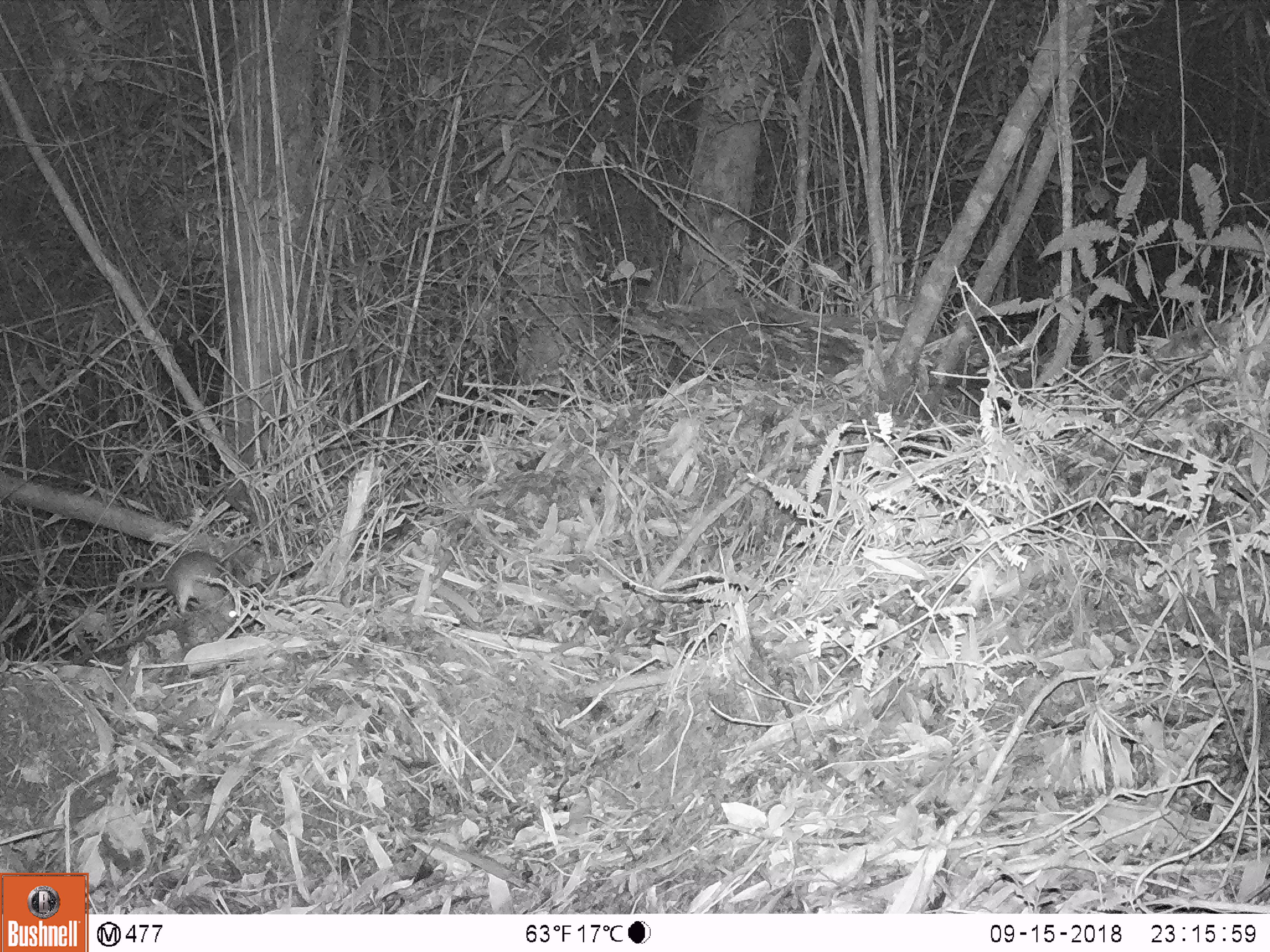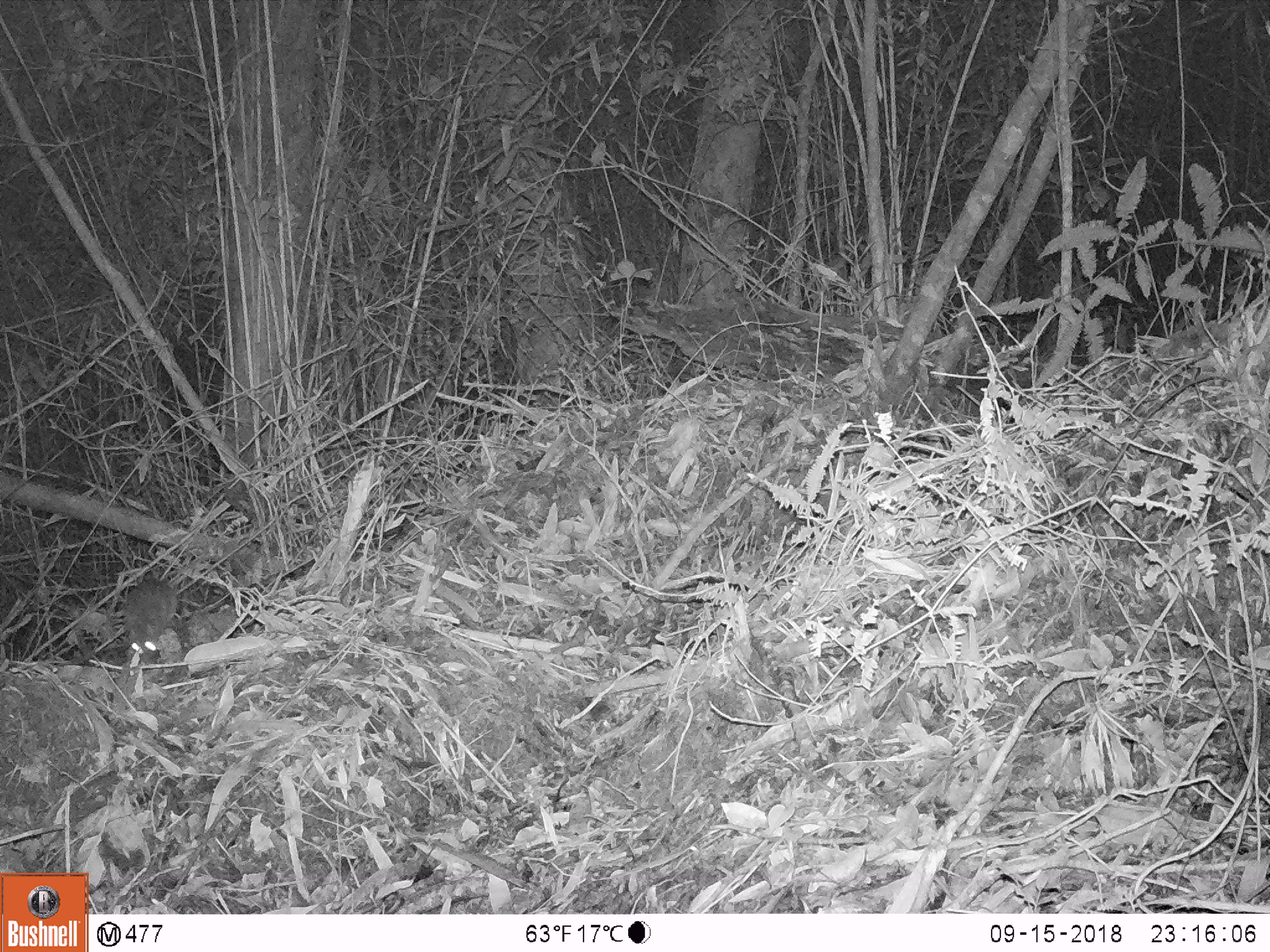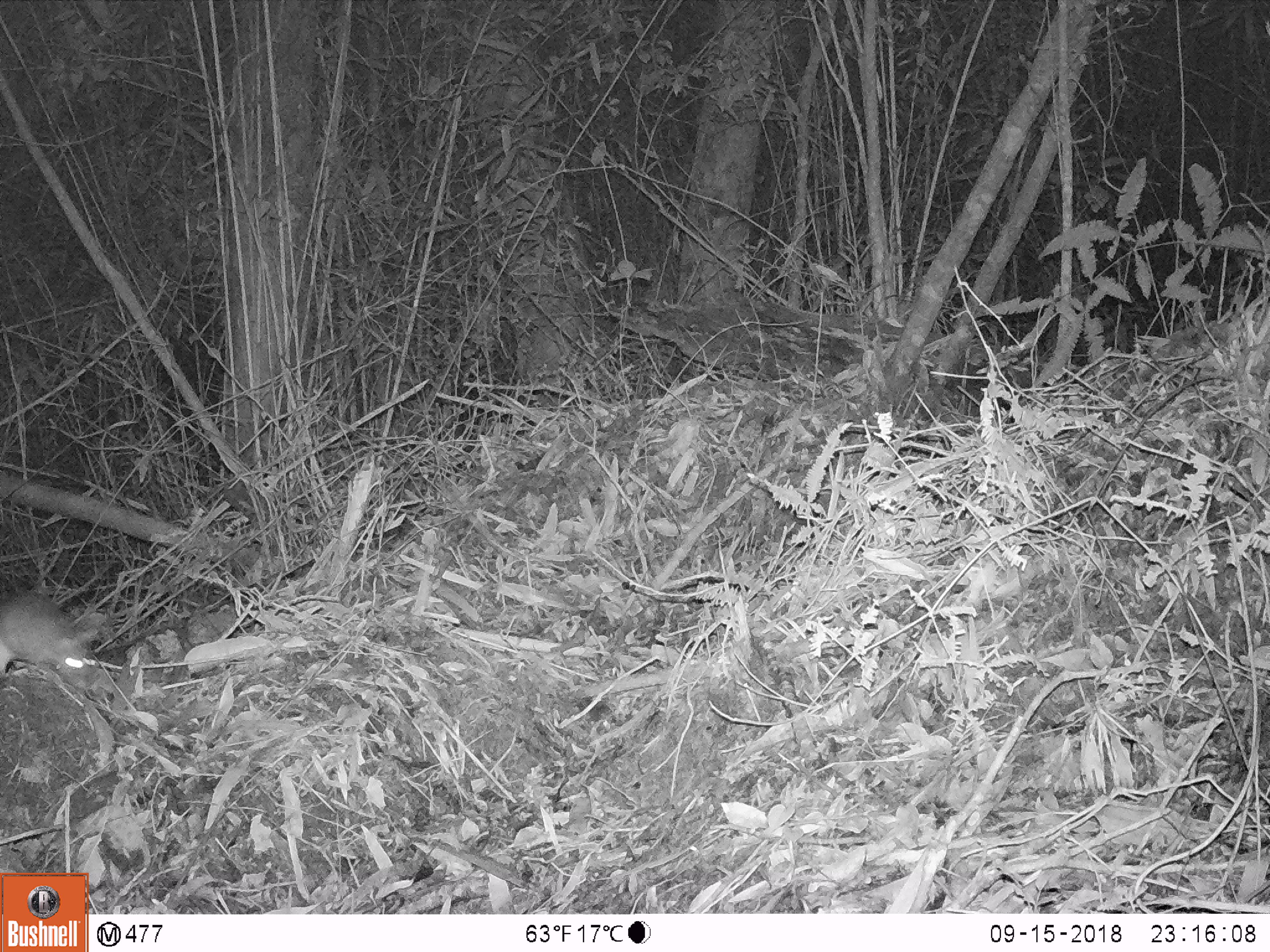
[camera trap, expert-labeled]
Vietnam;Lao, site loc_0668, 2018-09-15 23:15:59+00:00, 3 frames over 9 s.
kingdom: Animalia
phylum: Chordata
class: Mammalia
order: Rodentia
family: Muridae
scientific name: Muridae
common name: old-world mice and rats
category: unidentified murid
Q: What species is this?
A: Unidentified murid (old-world mice and rats) (Muridae).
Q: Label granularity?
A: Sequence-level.